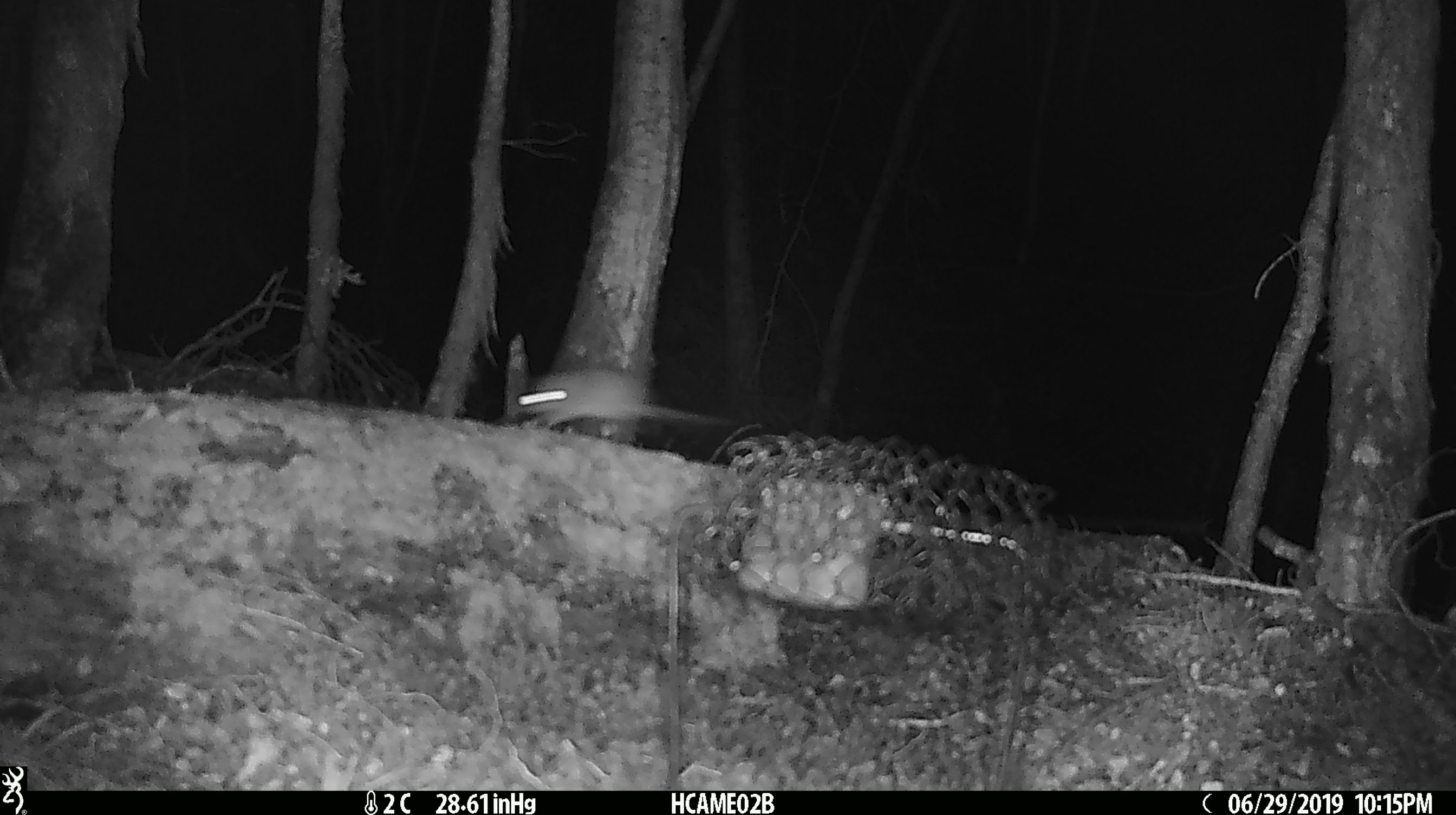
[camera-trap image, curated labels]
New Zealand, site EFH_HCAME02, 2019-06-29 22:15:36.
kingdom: Animalia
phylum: Chordata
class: Mammalia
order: Rodentia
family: Muridae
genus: Mus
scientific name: Mus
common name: mouse